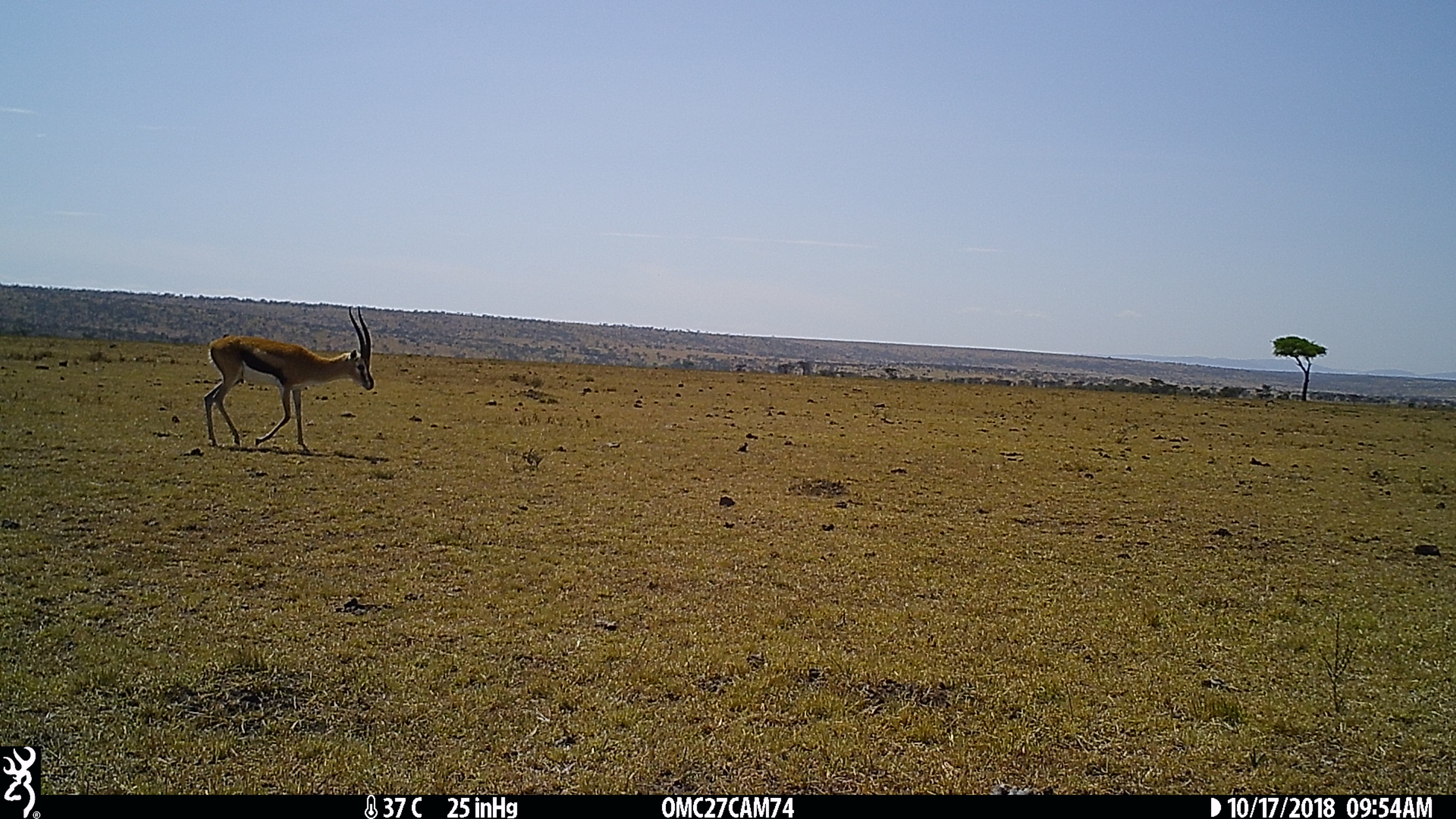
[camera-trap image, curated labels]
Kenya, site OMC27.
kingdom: Animalia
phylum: Chordata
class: Mammalia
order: Artiodactyla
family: Bovidae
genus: Eudorcas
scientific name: Eudorcas thomsonii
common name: thomon's gazelle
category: gazelle thomsons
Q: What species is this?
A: Gazelle thomsons (thomon's gazelle) (Eudorcas thomsonii).